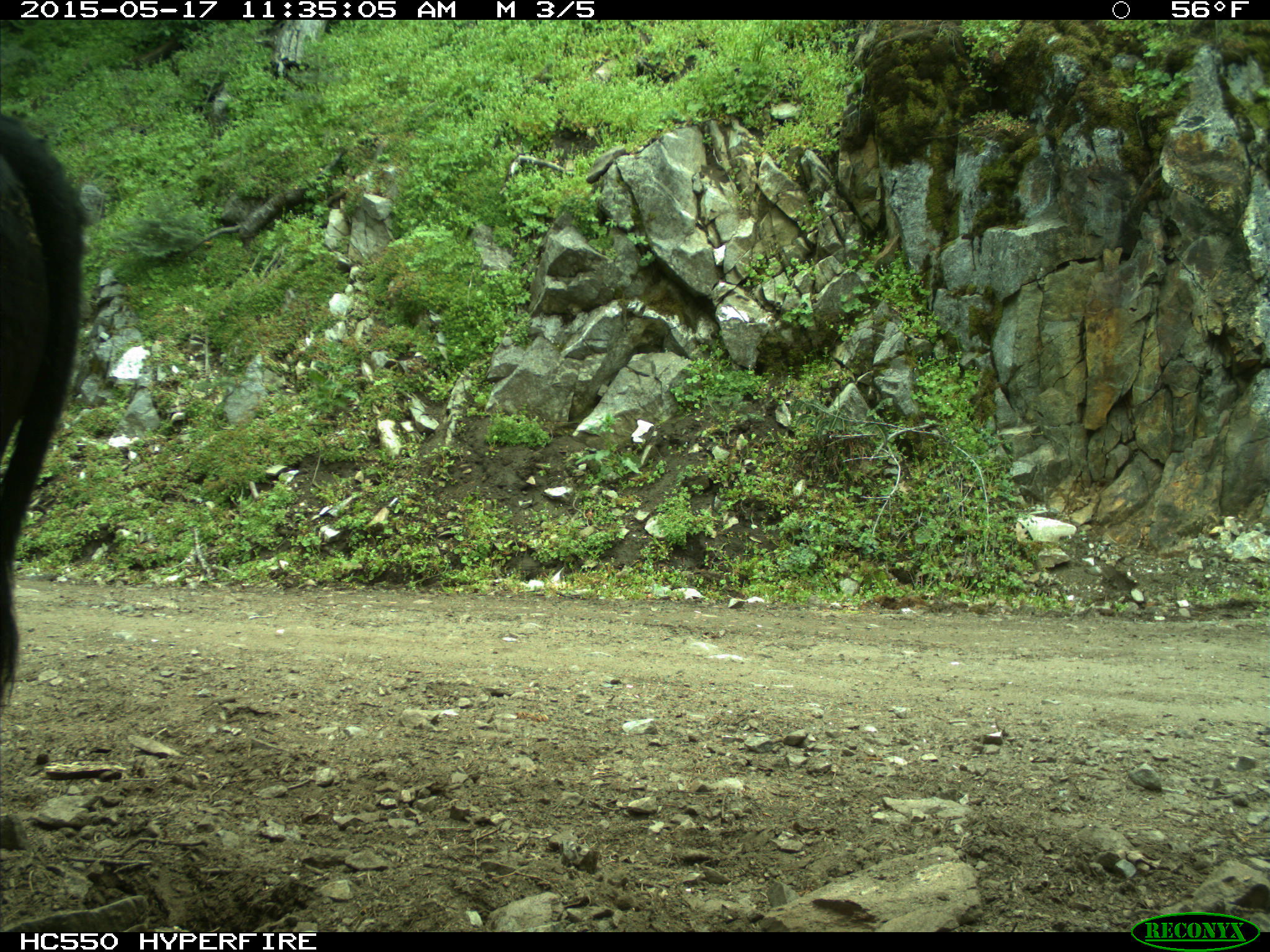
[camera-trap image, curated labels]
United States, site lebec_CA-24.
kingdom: Animalia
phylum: Chordata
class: Mammalia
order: Artiodactyla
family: Bovidae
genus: Bos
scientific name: Bos taurus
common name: domestic cow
Bos taurus (domestic cow).